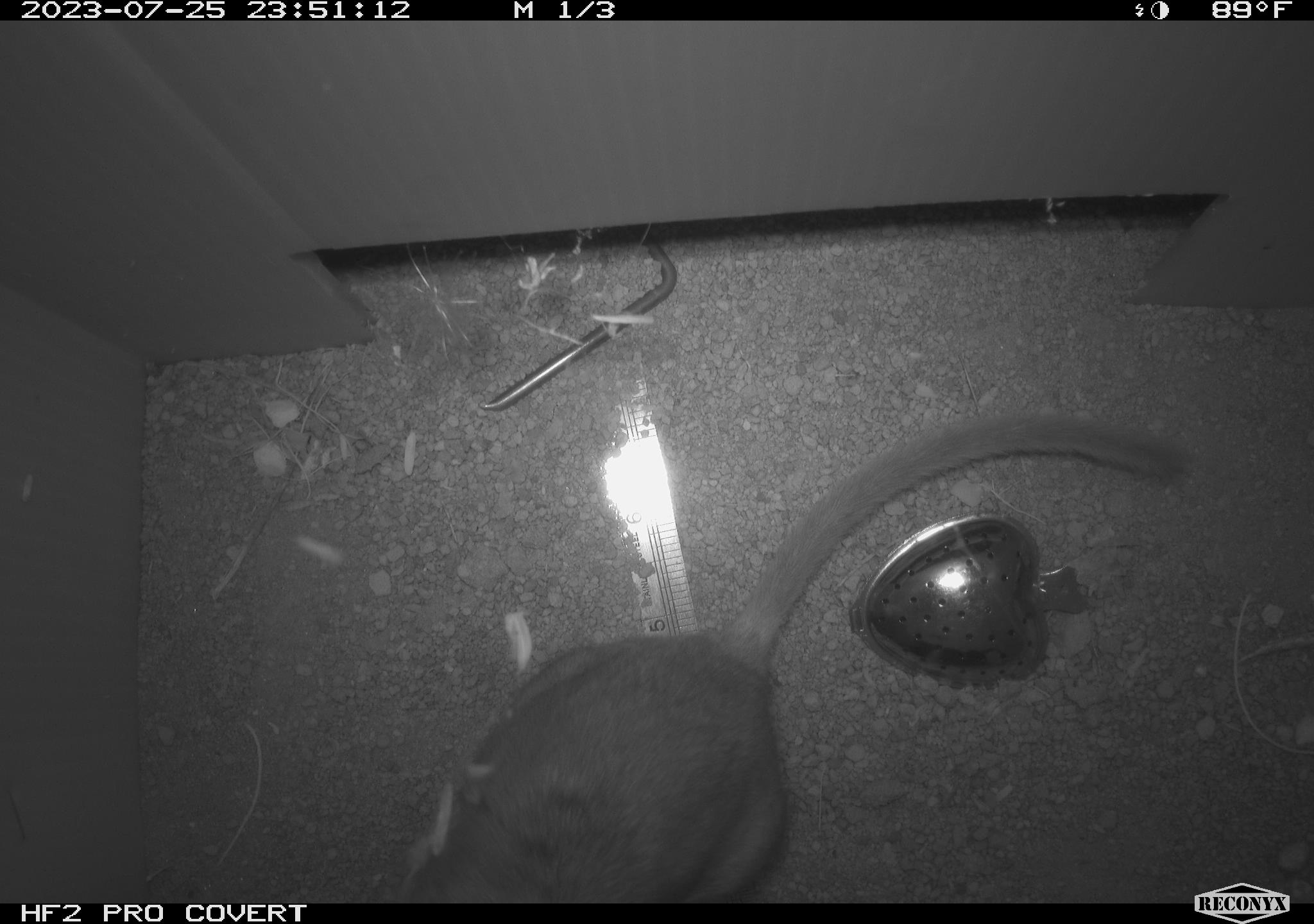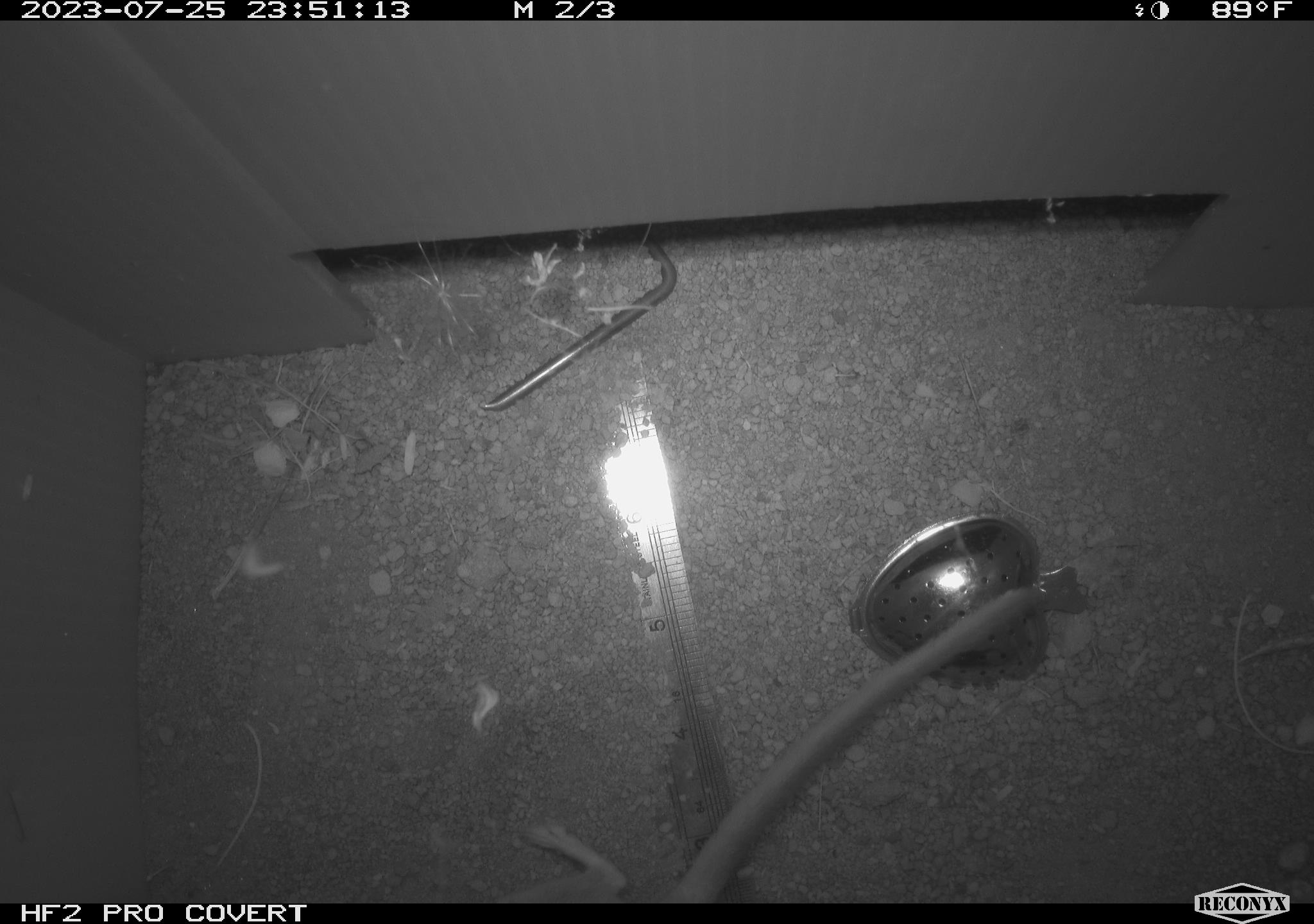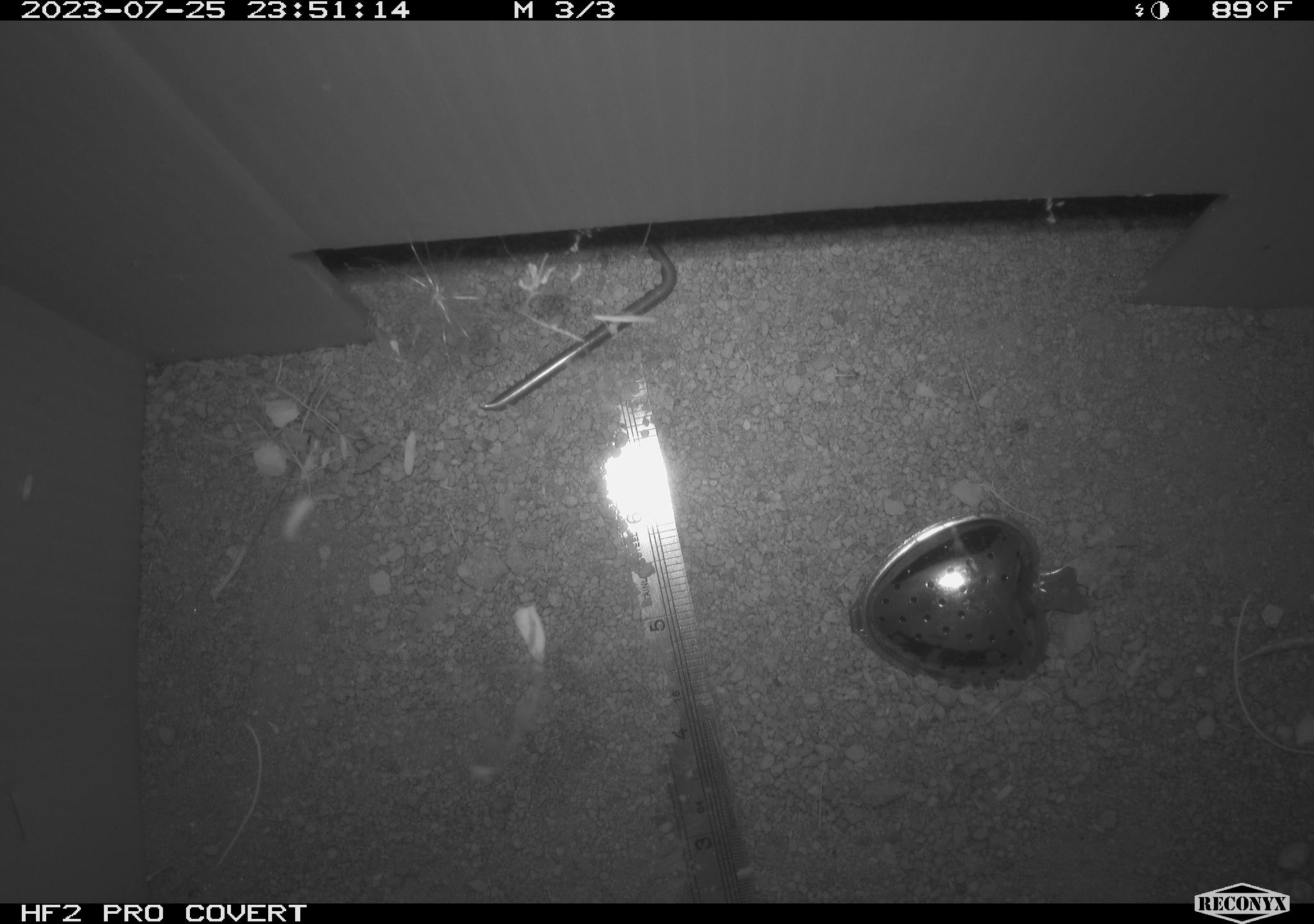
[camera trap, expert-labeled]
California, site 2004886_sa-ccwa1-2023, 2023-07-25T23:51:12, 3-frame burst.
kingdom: Animalia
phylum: Chordata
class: Mammalia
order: Rodentia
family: Cricetidae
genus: Neotoma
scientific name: Neotoma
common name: pack rat or woodrat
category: neotoma species